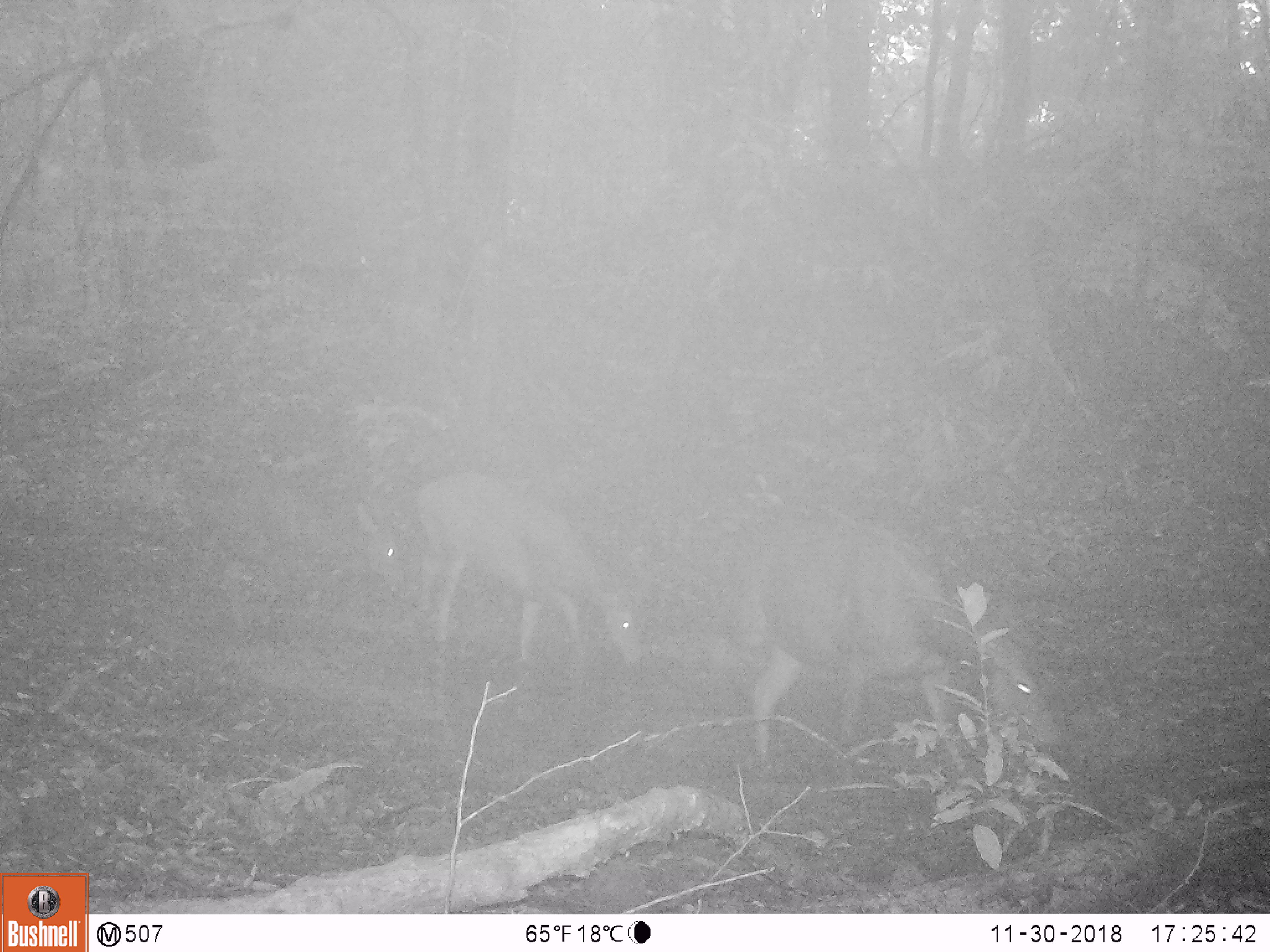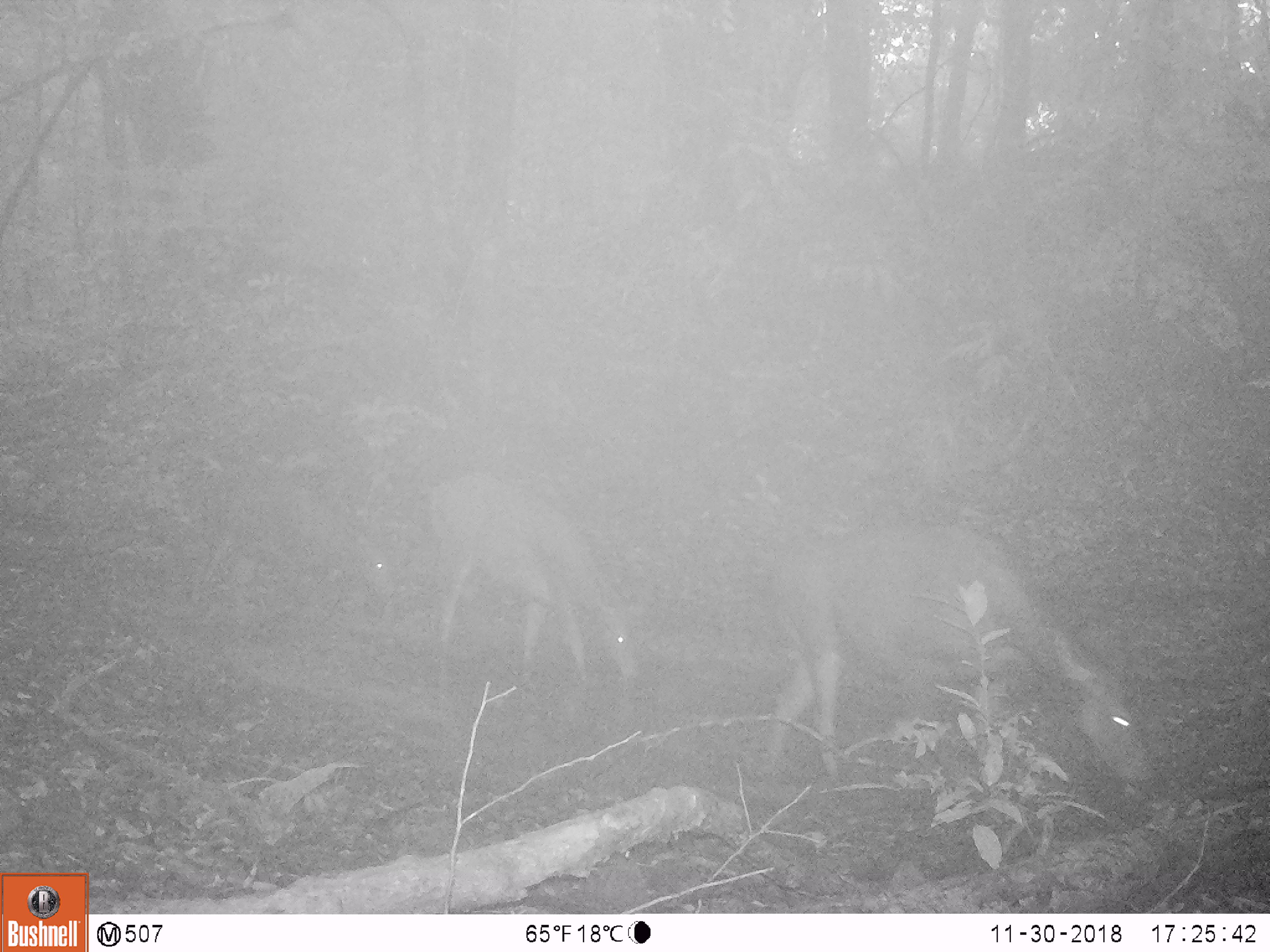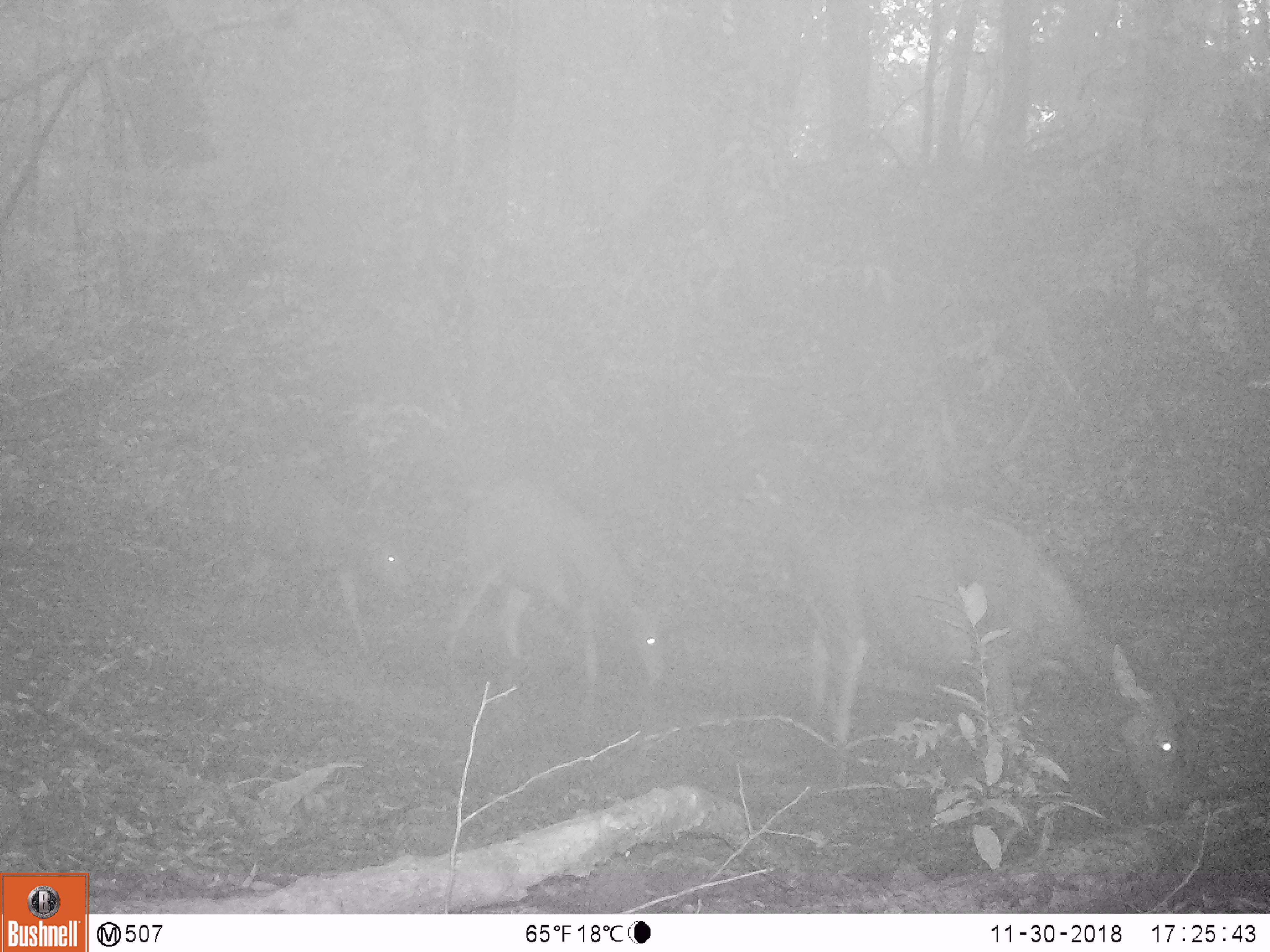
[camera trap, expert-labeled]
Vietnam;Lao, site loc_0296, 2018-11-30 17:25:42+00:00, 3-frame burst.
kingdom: Animalia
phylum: Chordata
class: Mammalia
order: Artiodactyla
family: Cervidae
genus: Rusa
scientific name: Rusa unicolor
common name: sambar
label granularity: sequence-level